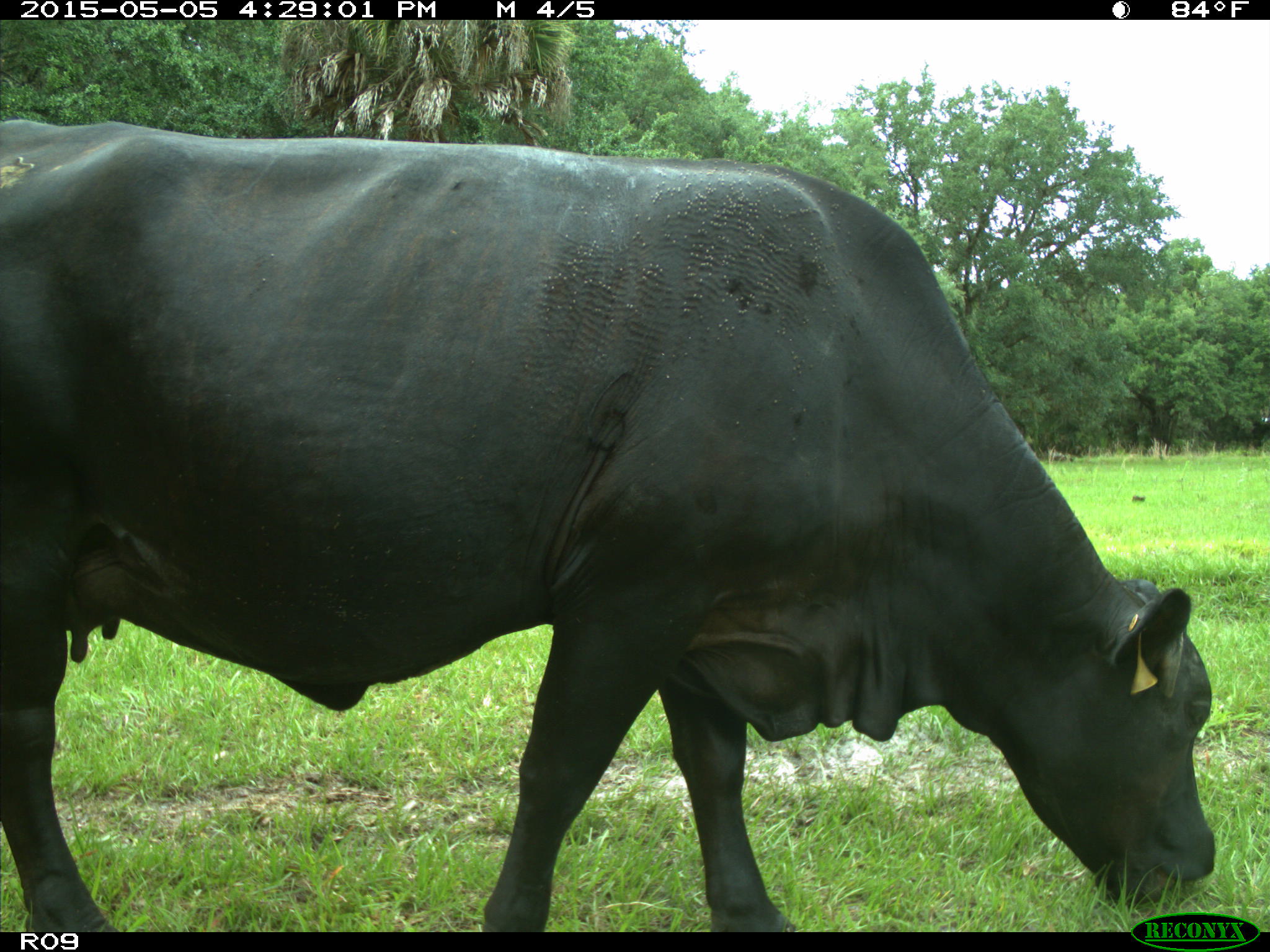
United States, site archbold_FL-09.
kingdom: Animalia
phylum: Chordata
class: Mammalia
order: Artiodactyla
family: Bovidae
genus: Bos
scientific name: Bos taurus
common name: domestic cow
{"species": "Bos taurus (domestic cow)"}